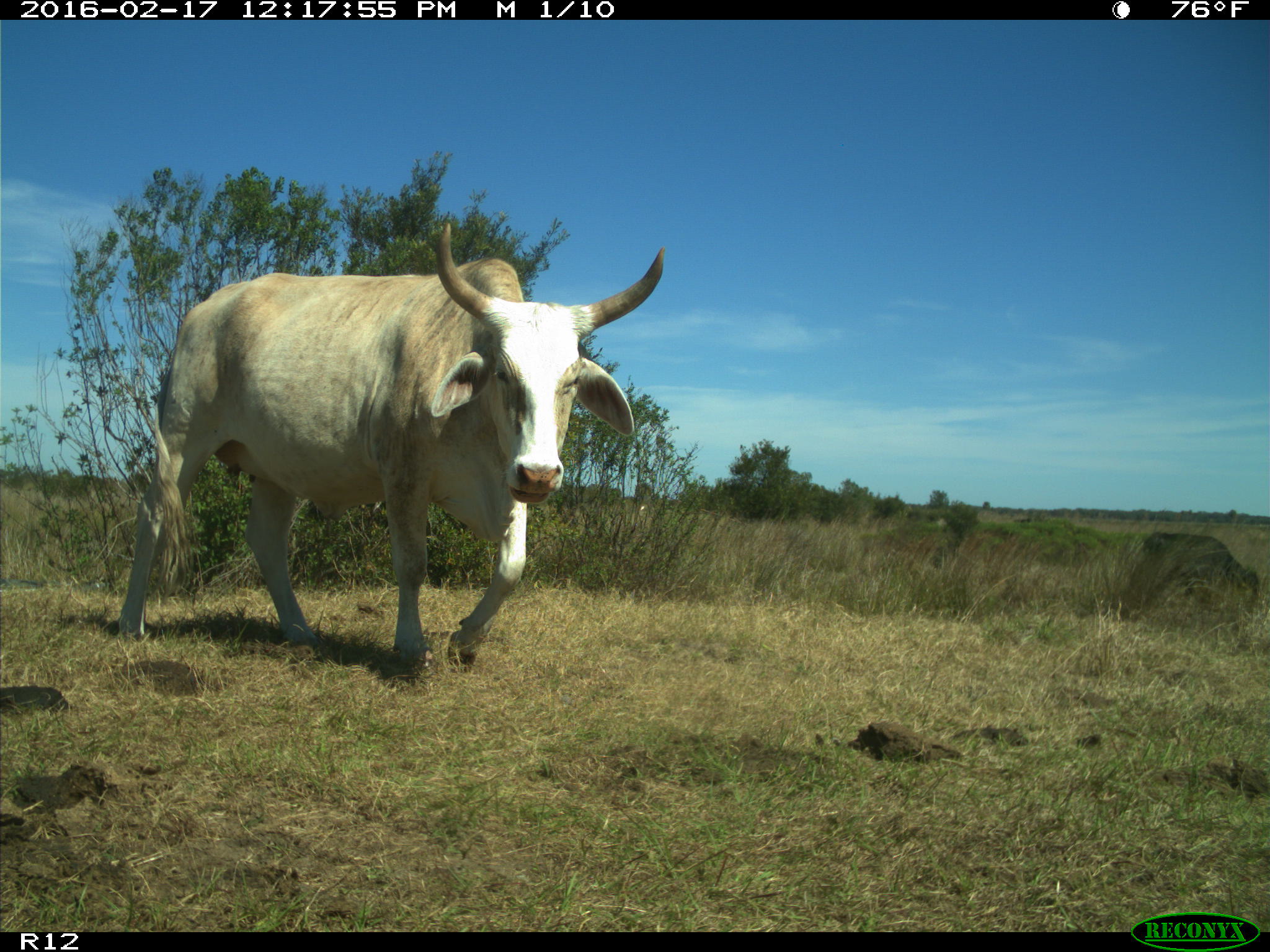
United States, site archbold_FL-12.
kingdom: Animalia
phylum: Chordata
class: Mammalia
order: Artiodactyla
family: Bovidae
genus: Bos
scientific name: Bos taurus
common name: domestic cow